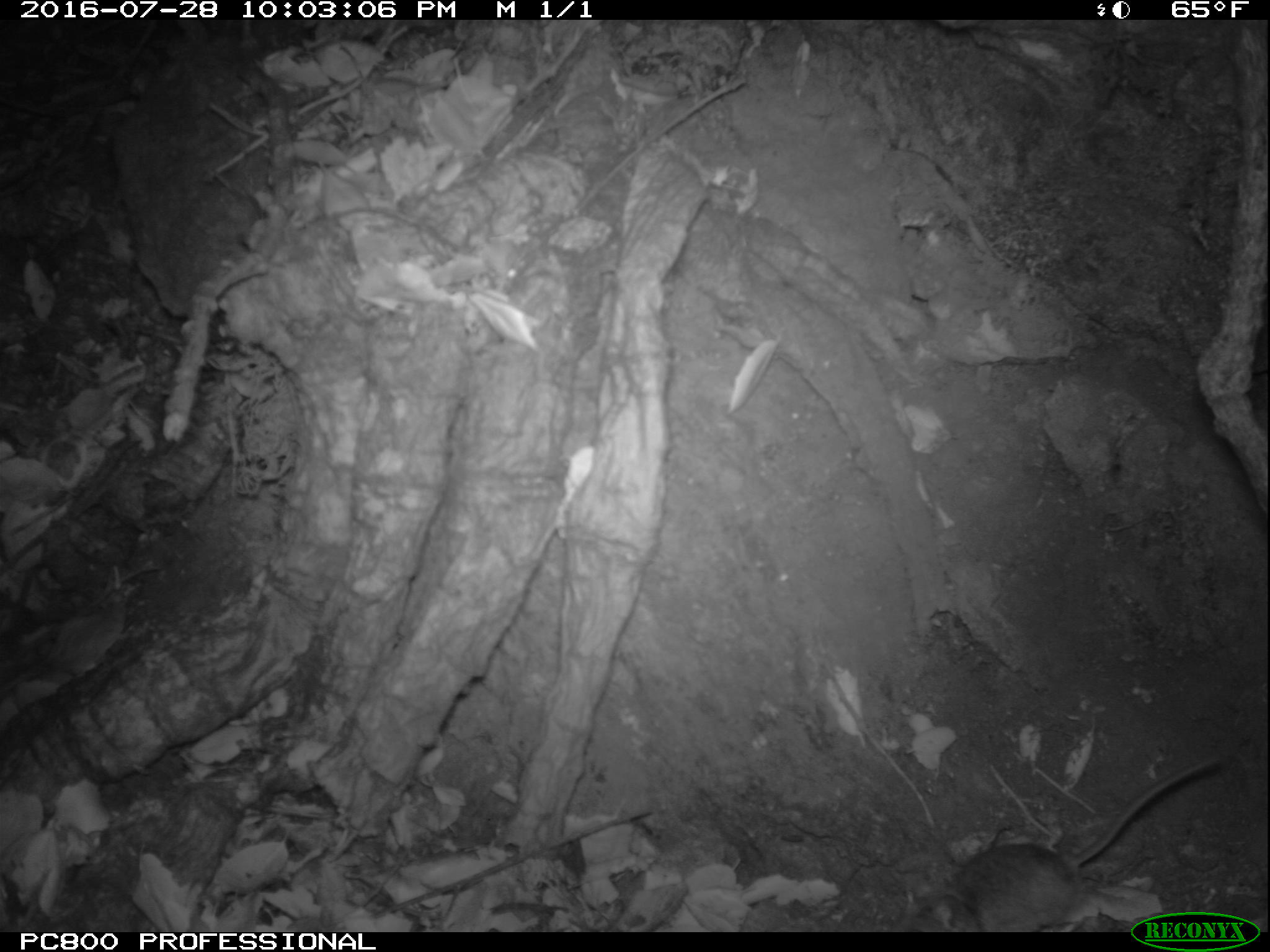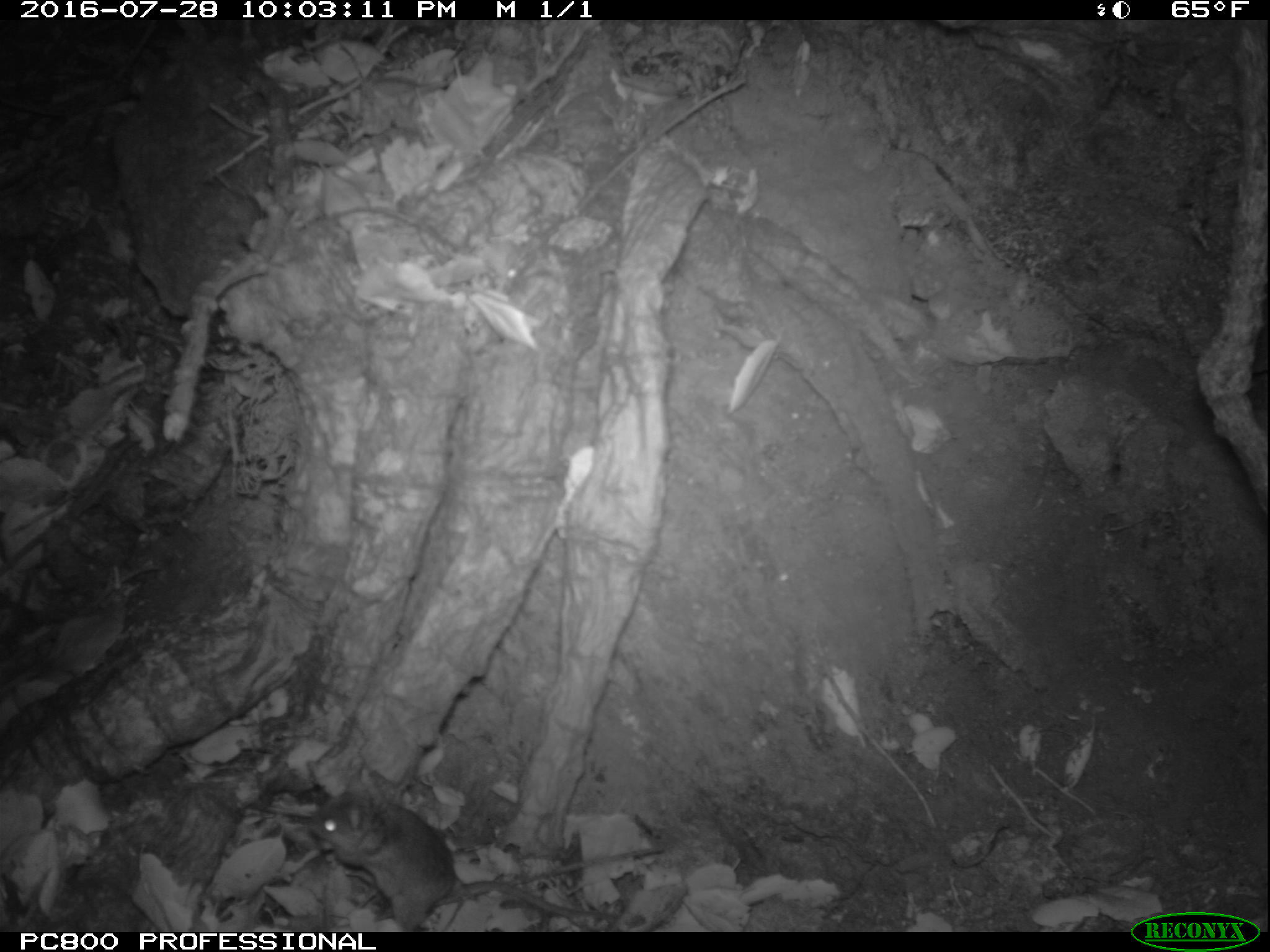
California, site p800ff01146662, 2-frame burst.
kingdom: Animalia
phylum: Chordata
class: Mammalia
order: Rodentia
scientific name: Rodentia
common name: rodent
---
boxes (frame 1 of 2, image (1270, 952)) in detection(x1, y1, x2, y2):
rodent: detection(922, 754, 1224, 932)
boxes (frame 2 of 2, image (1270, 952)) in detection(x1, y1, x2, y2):
rodent: detection(298, 764, 603, 932)